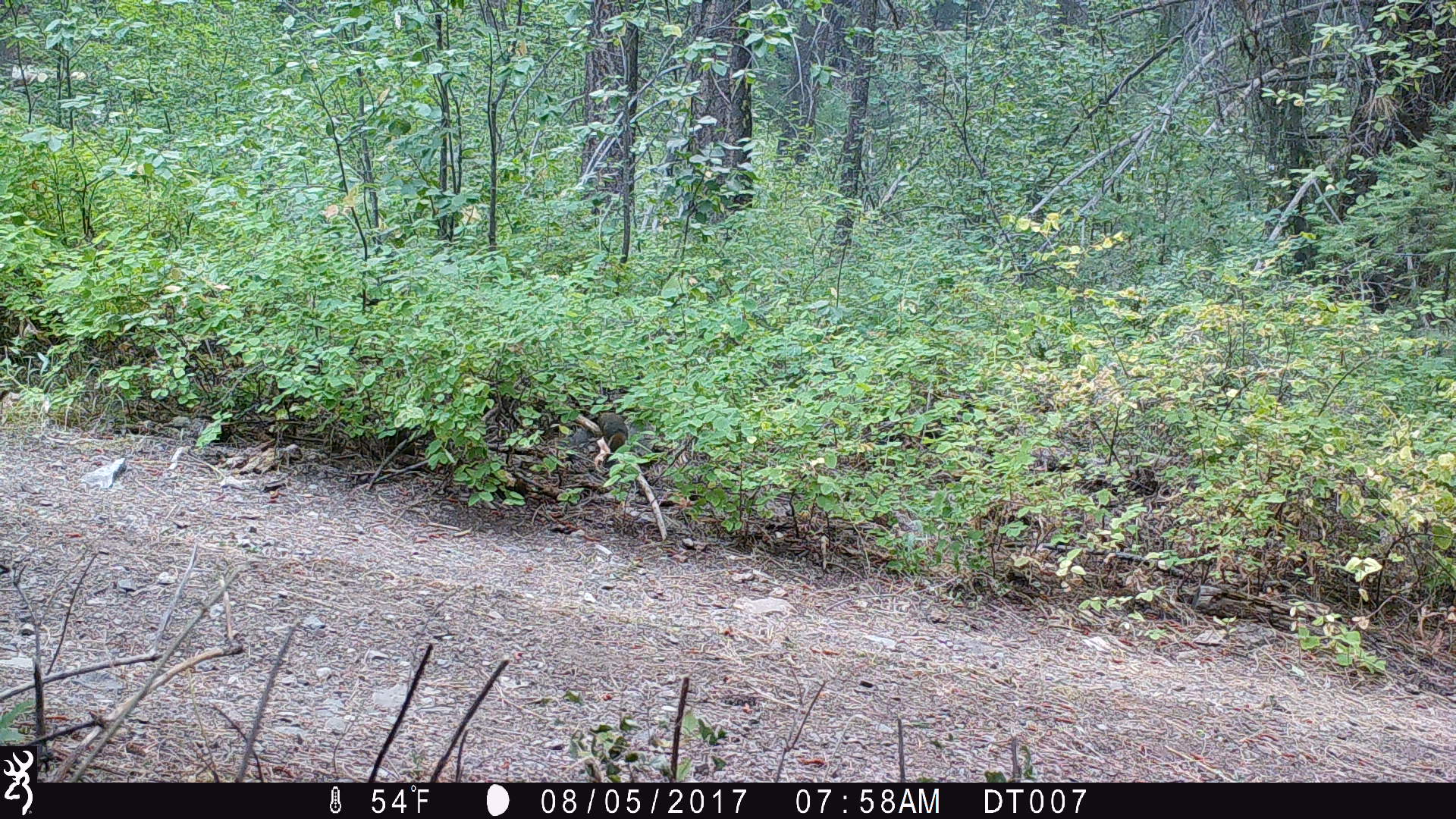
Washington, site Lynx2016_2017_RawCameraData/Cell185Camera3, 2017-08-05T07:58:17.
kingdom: Animalia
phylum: Chordata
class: Mammalia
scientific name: Mammalia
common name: small mammal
Small mammal (Mammalia). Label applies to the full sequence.